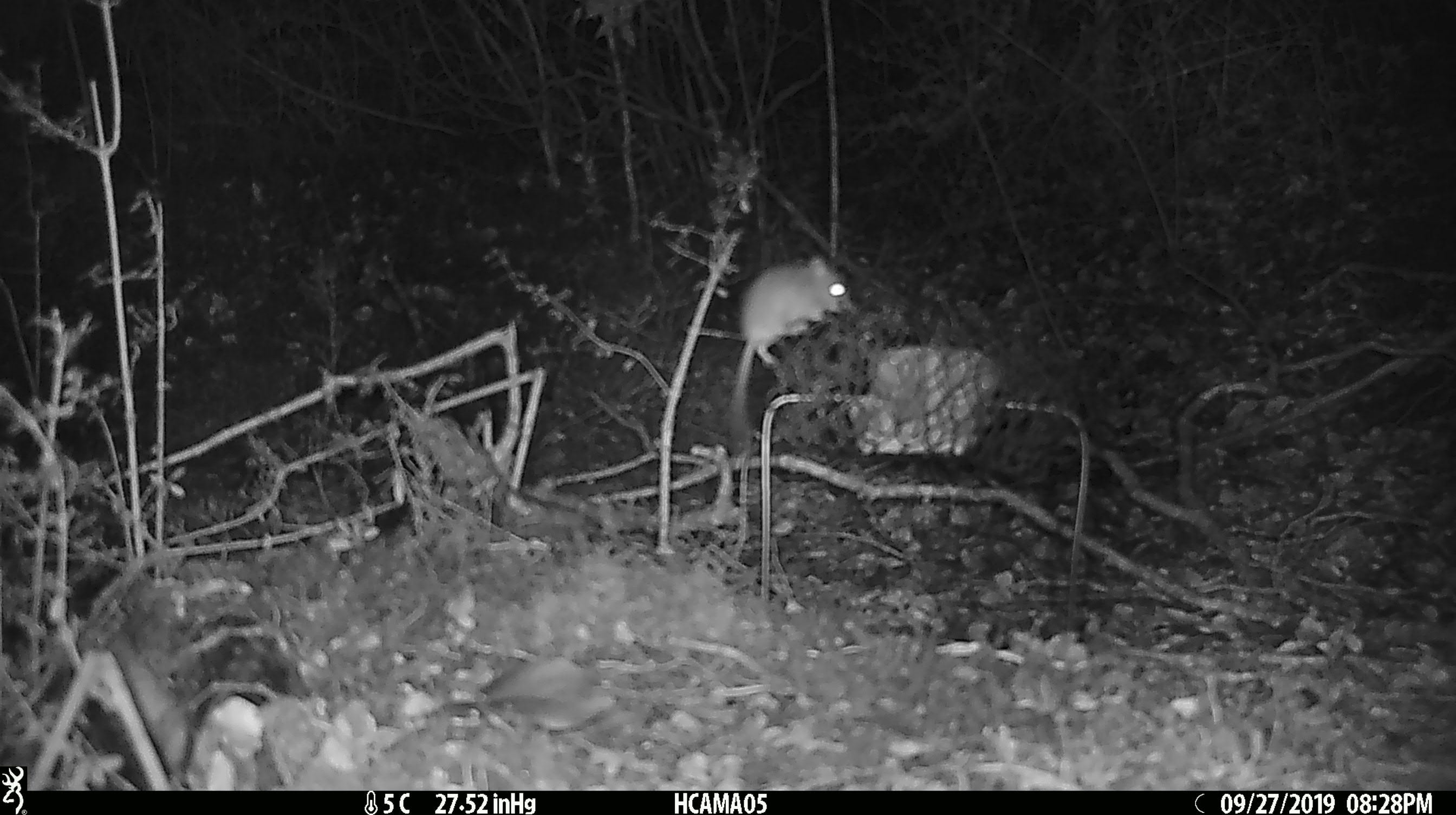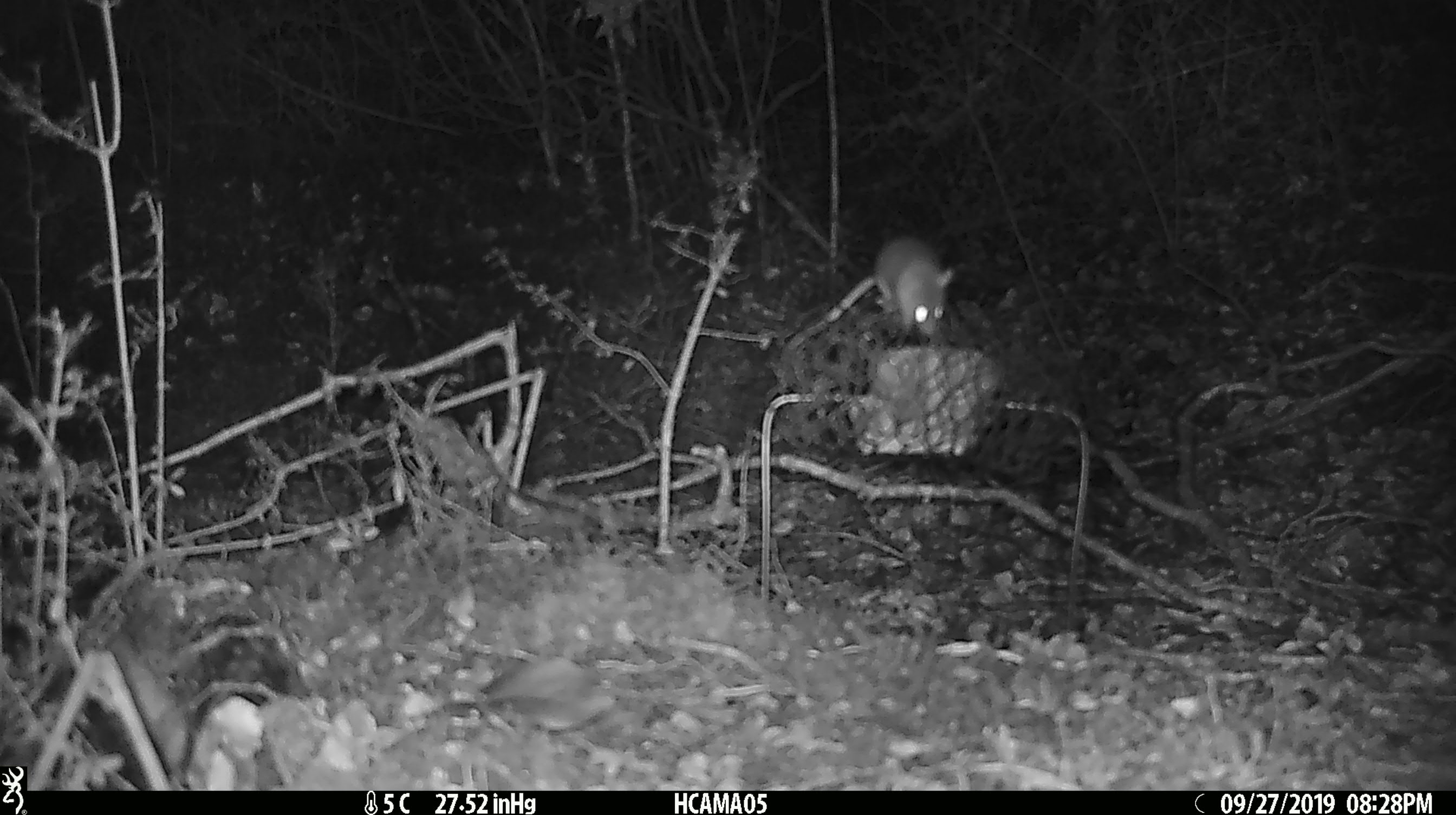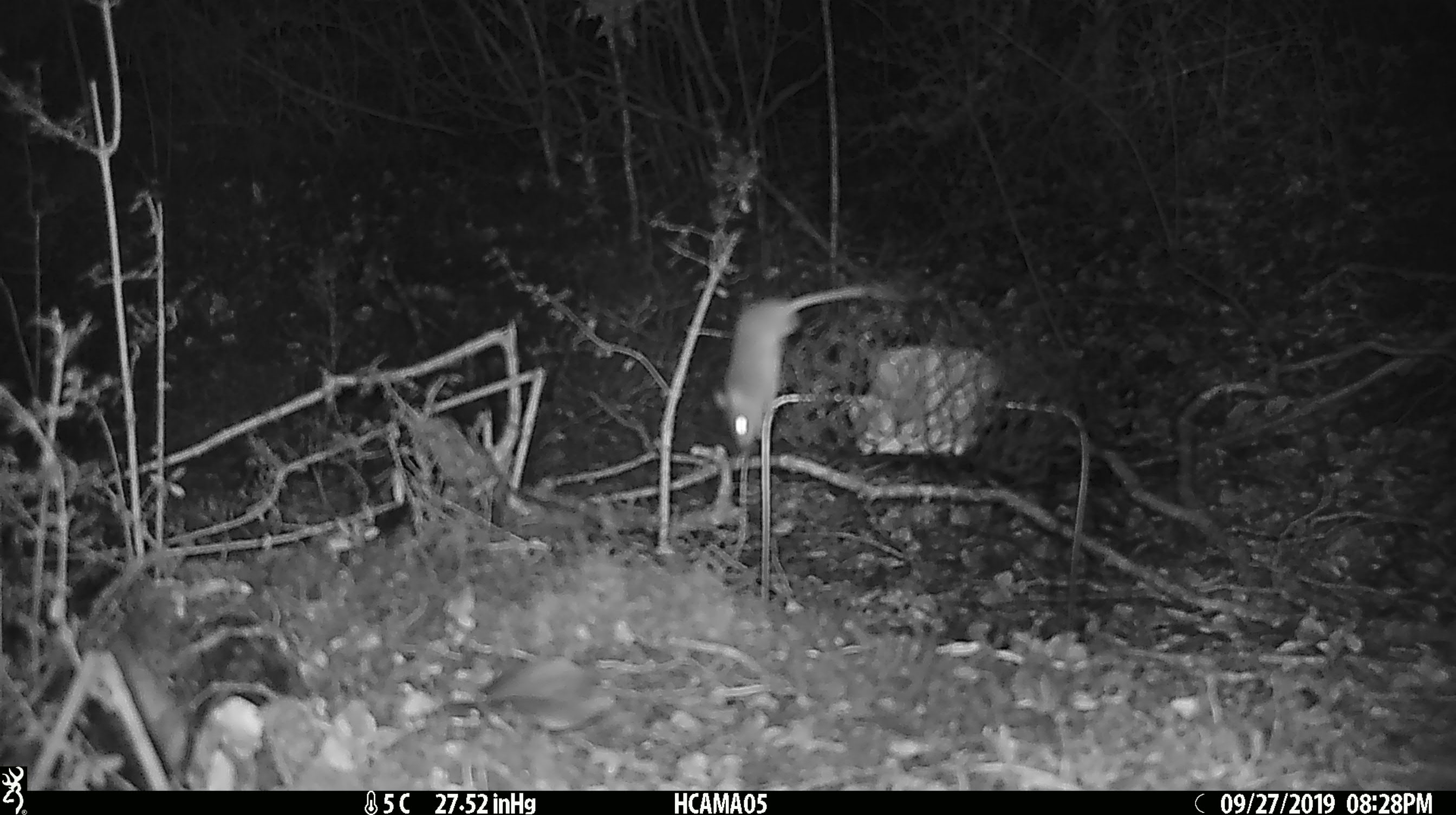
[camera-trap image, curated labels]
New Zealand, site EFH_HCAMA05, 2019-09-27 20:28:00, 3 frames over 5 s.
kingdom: Animalia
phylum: Chordata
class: Mammalia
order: Rodentia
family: Muridae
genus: Mus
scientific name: Mus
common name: mouse